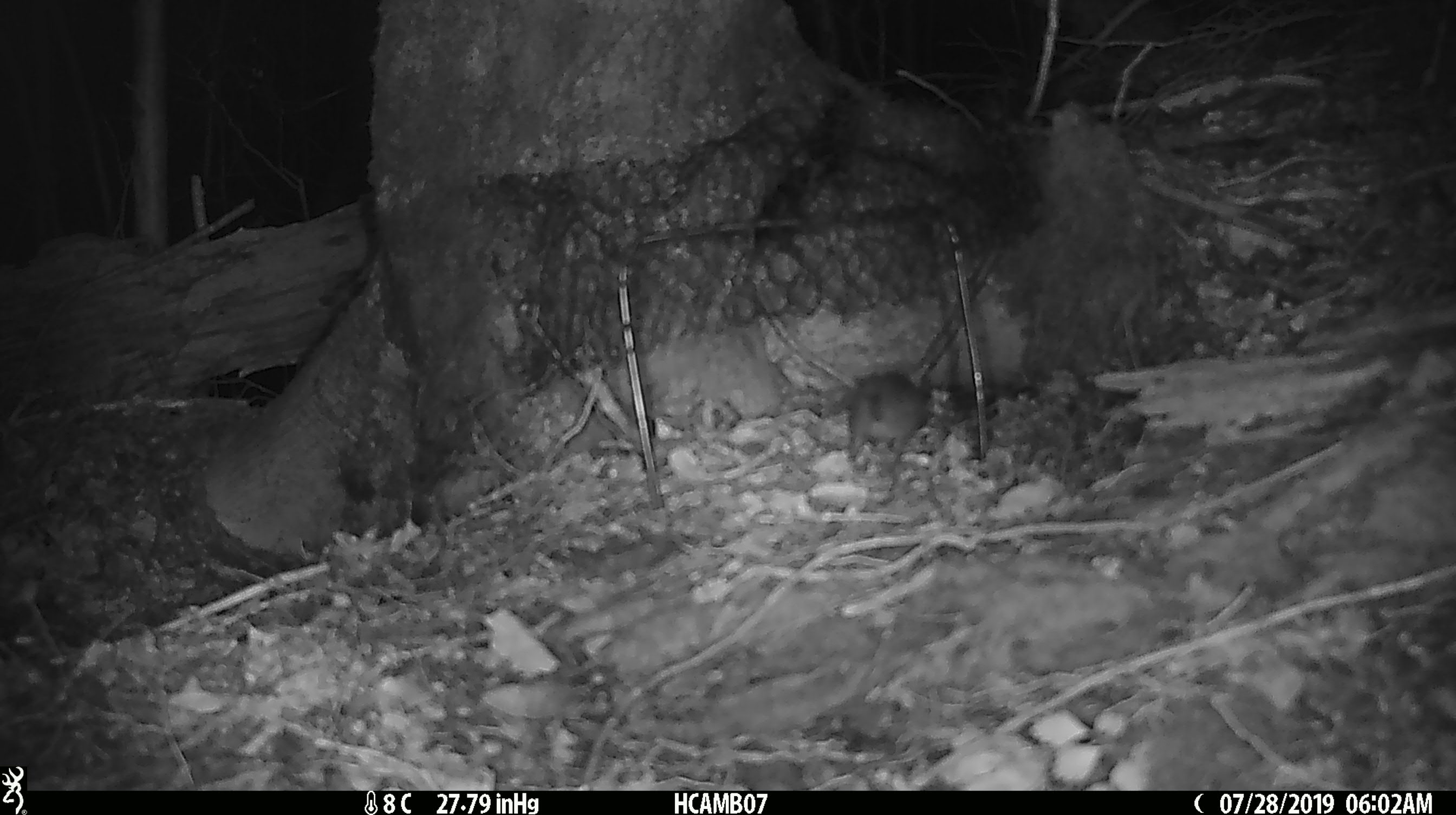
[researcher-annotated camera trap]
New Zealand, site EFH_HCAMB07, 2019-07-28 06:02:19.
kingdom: Animalia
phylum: Chordata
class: Mammalia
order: Rodentia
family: Muridae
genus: Mus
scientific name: Mus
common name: mouse